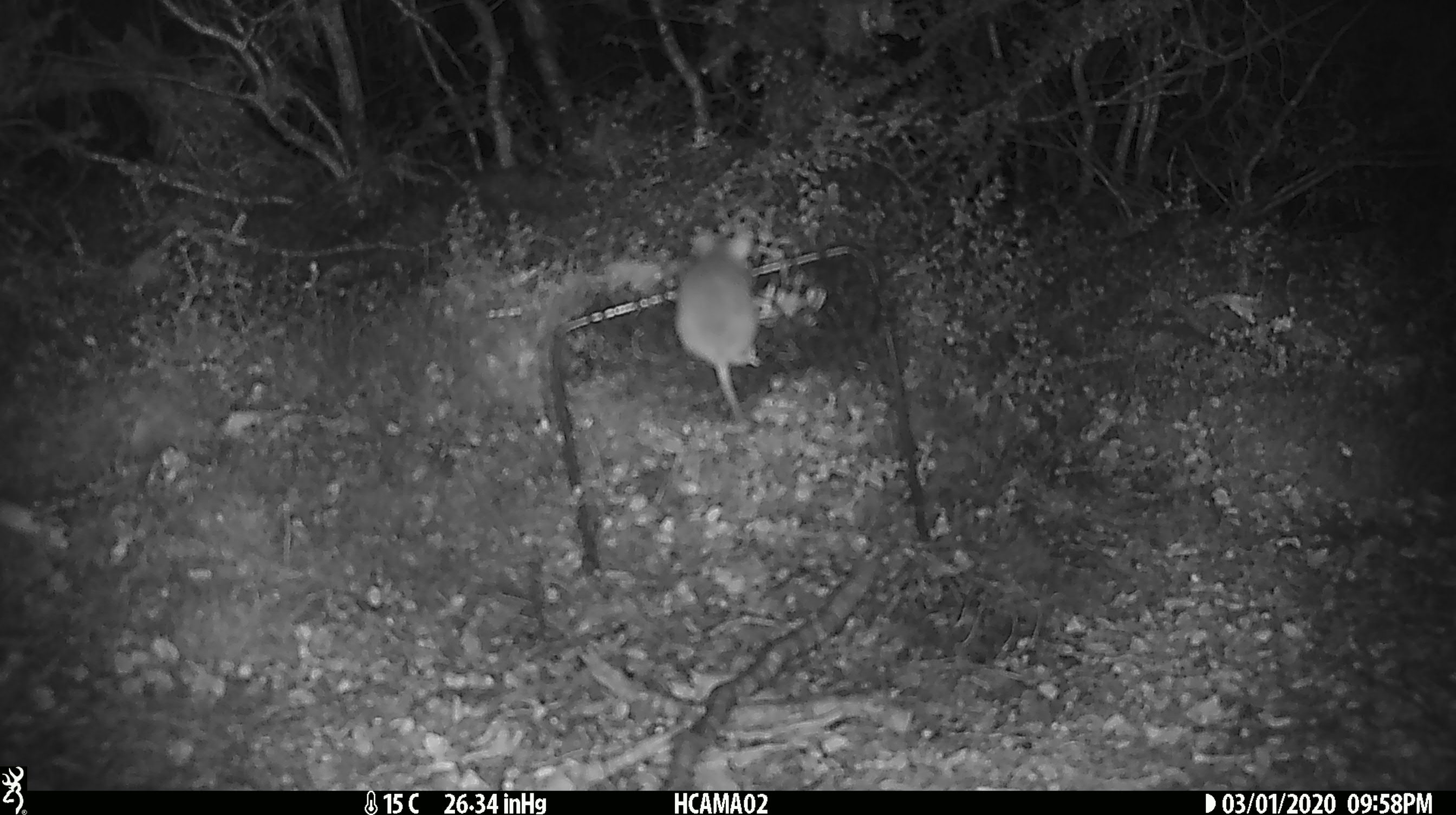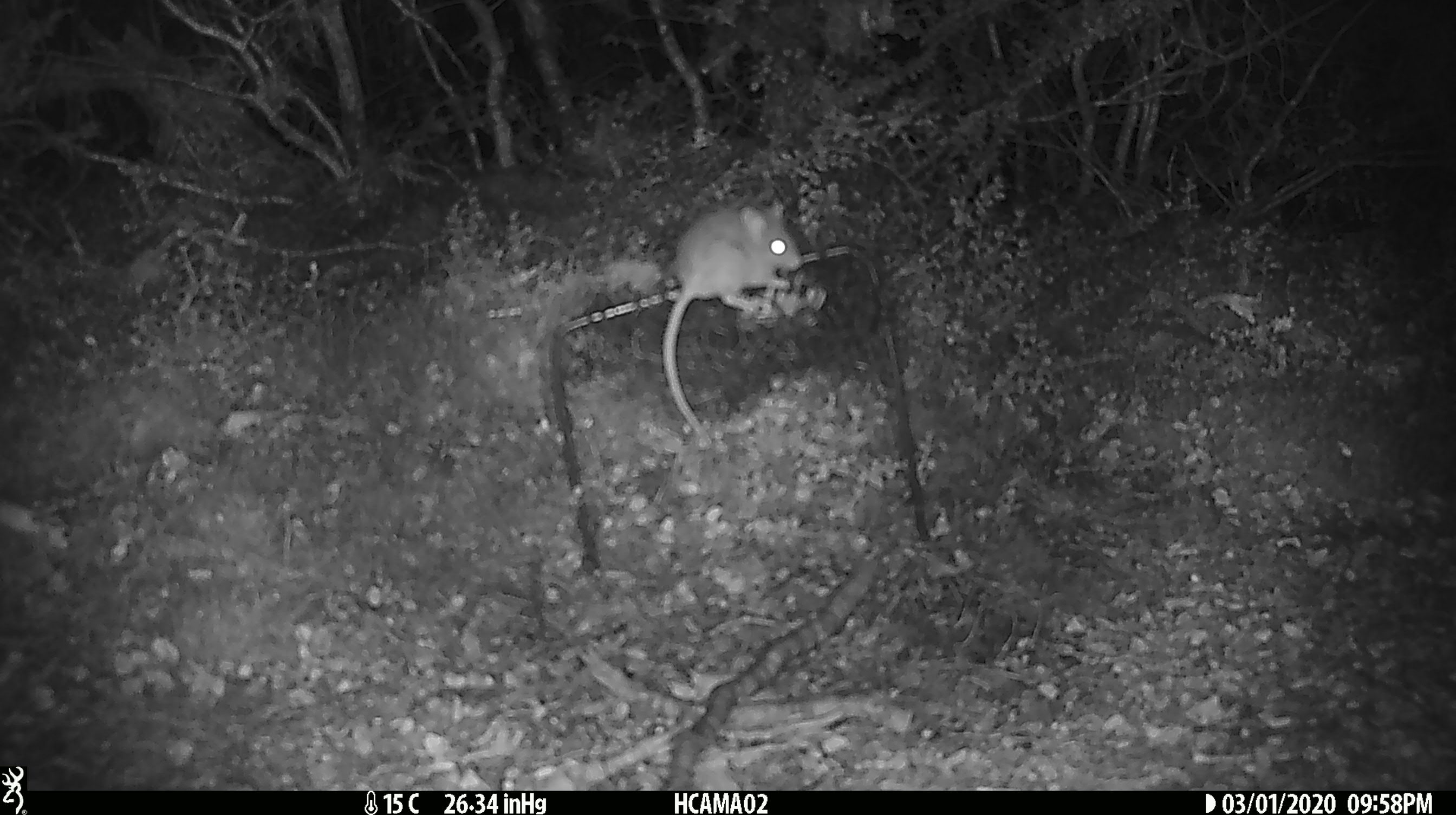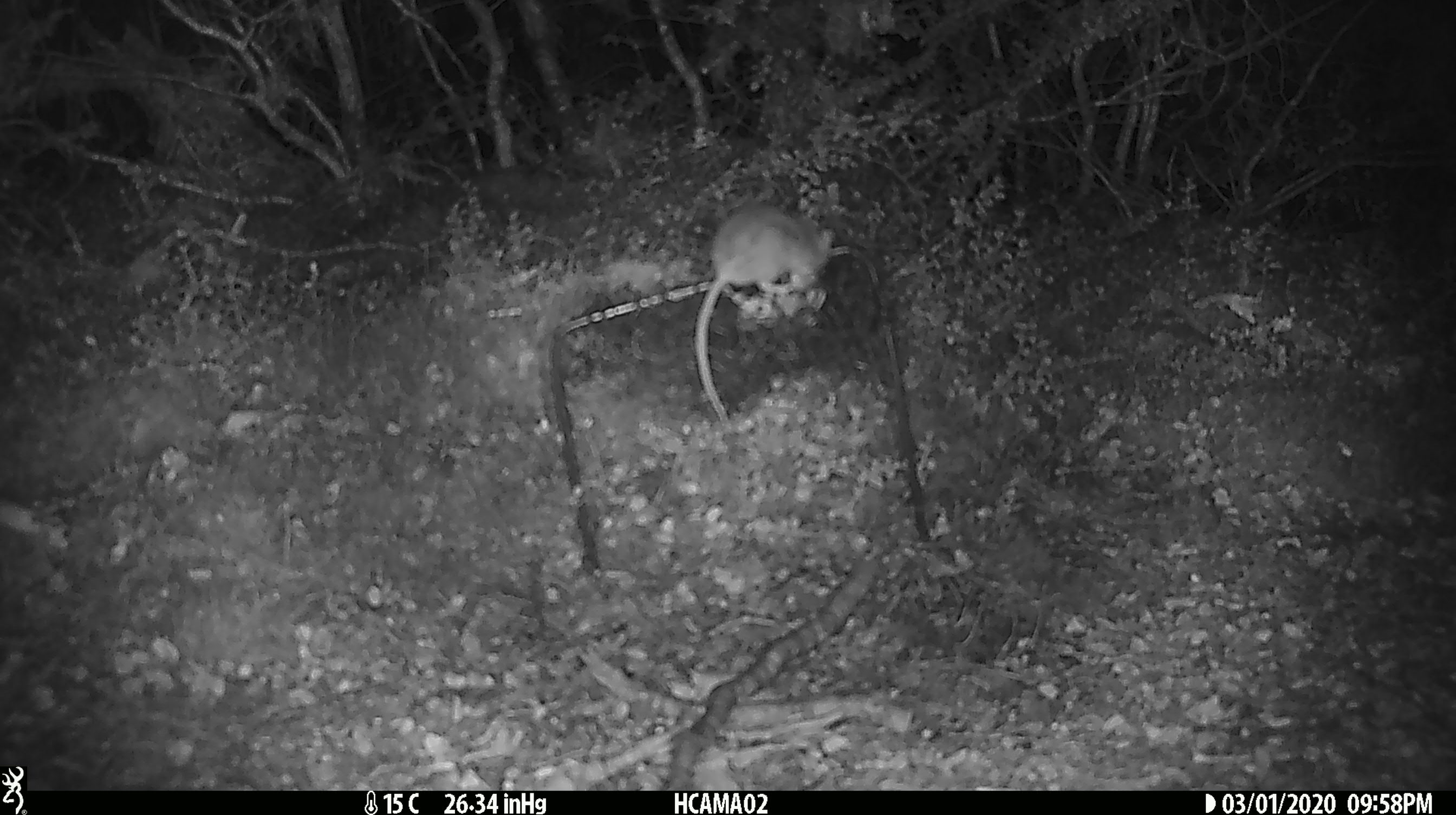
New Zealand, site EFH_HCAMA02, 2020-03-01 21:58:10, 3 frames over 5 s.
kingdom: Animalia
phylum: Chordata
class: Mammalia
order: Rodentia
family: Muridae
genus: Mus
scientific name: Mus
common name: mouse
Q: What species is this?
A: Mouse (Mus).